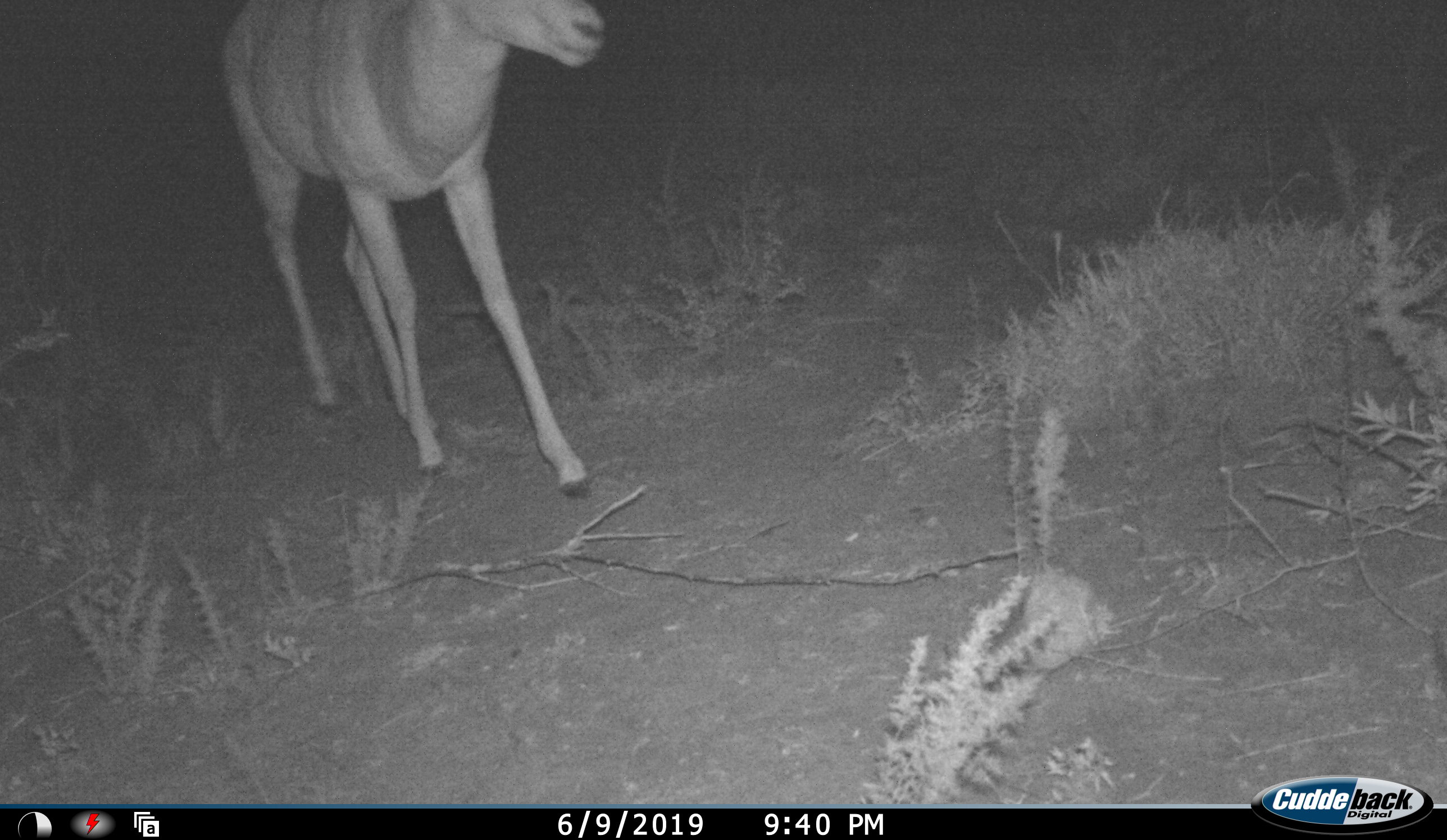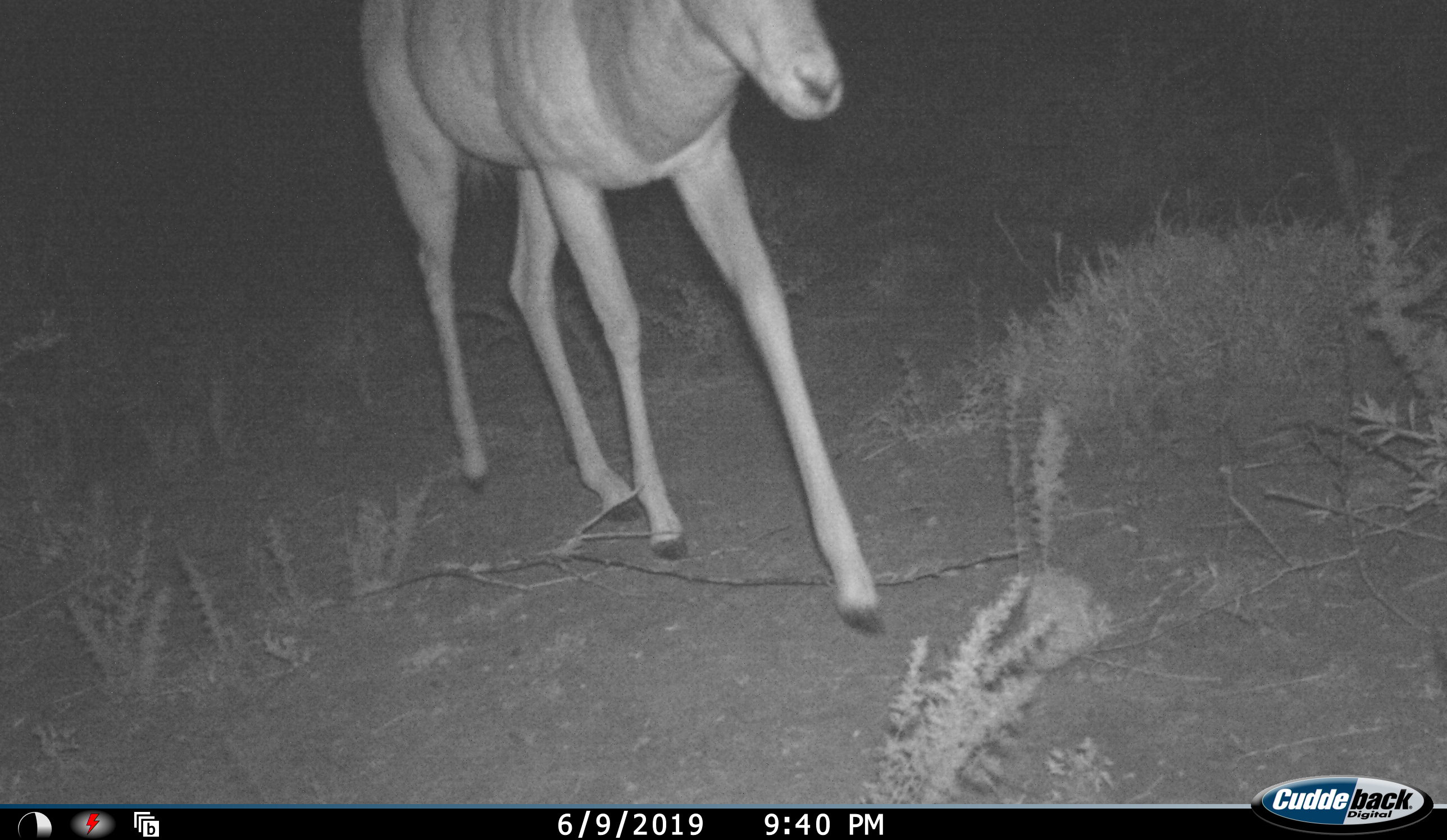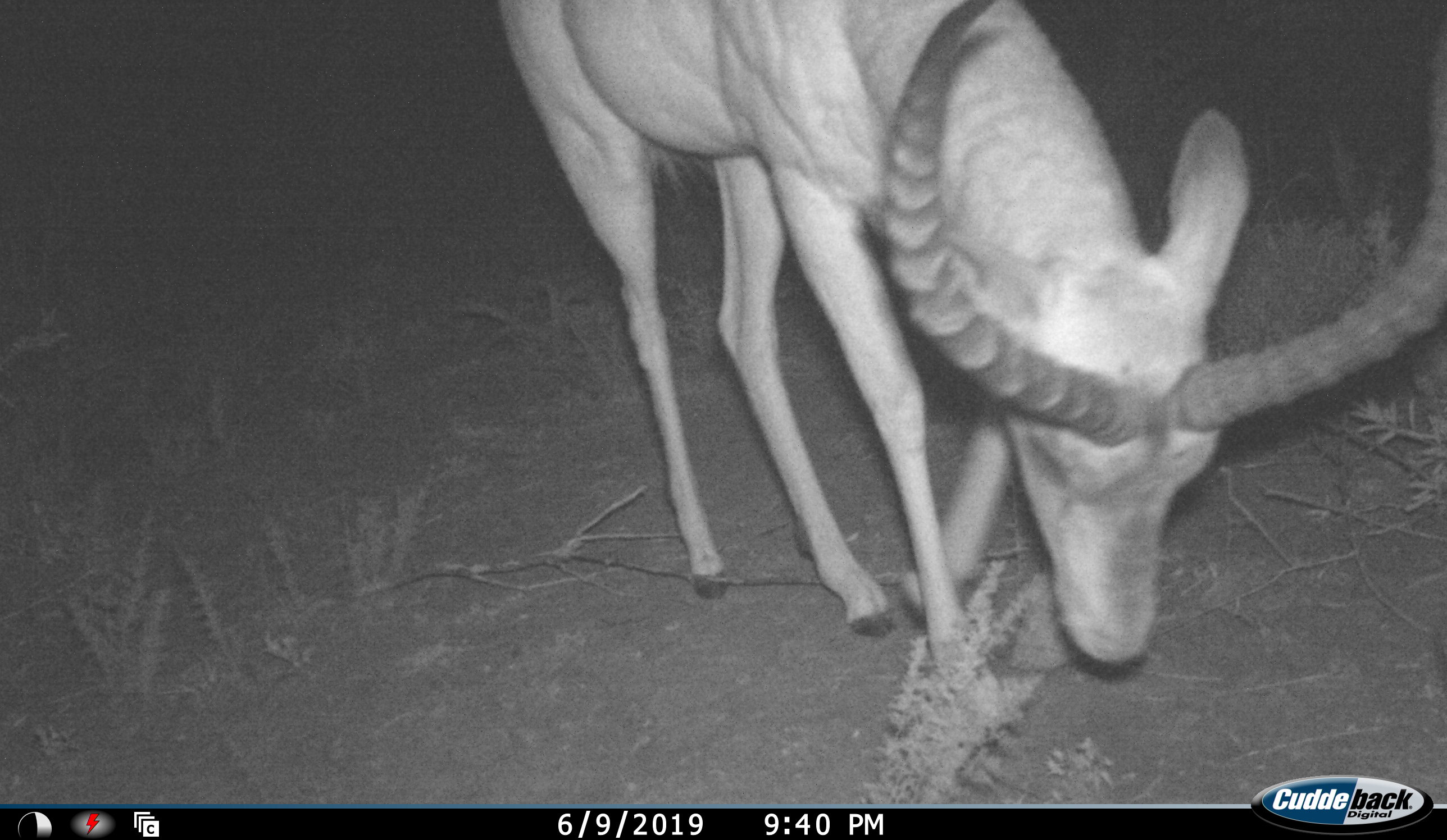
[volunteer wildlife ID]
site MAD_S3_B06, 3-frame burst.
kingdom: Animalia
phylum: Chordata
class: Mammalia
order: Artiodactyla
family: Bovidae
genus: Aepyceros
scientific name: Aepyceros melampus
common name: impala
Impala (Aepyceros melampus), count 1. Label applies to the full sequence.